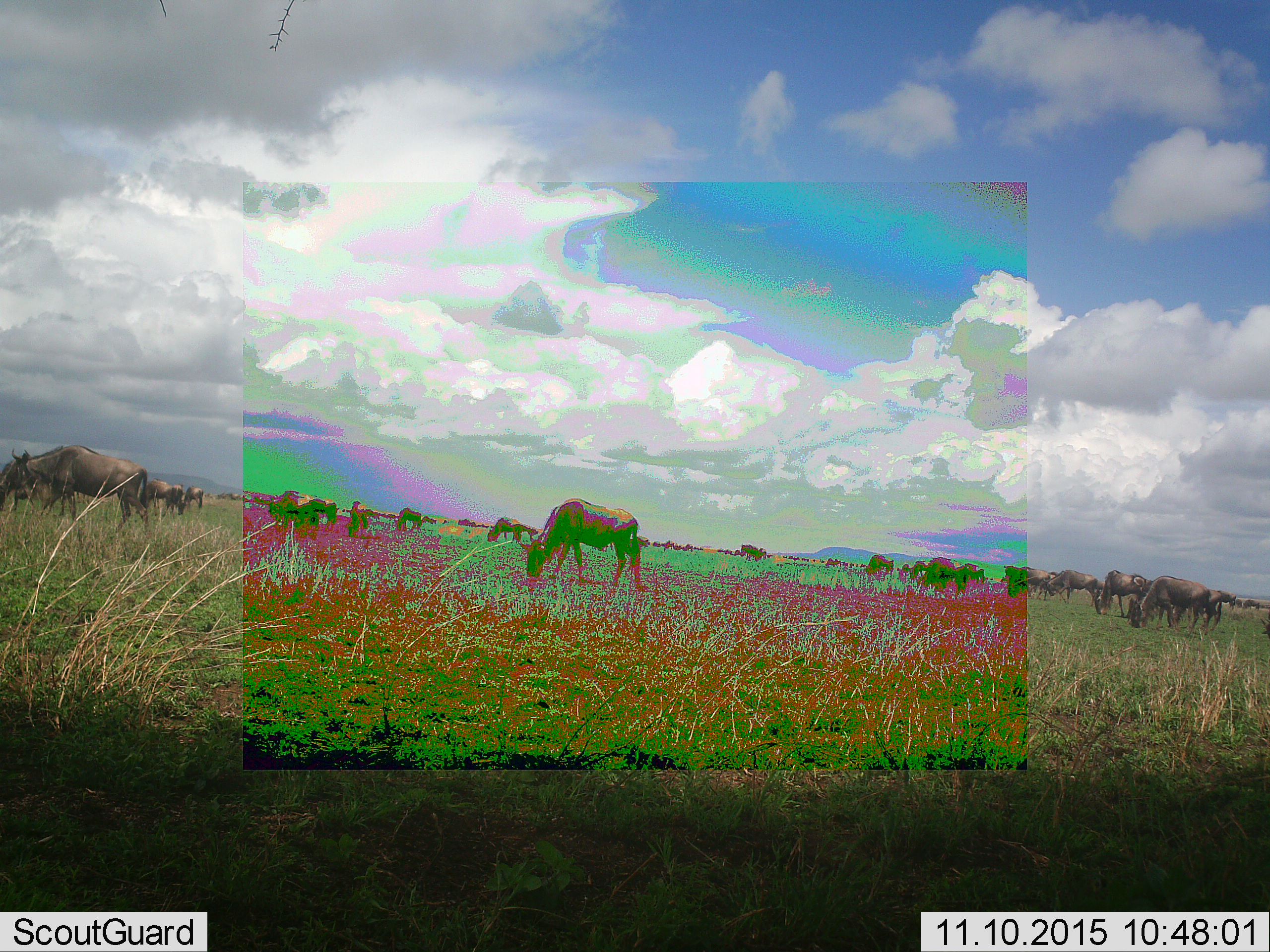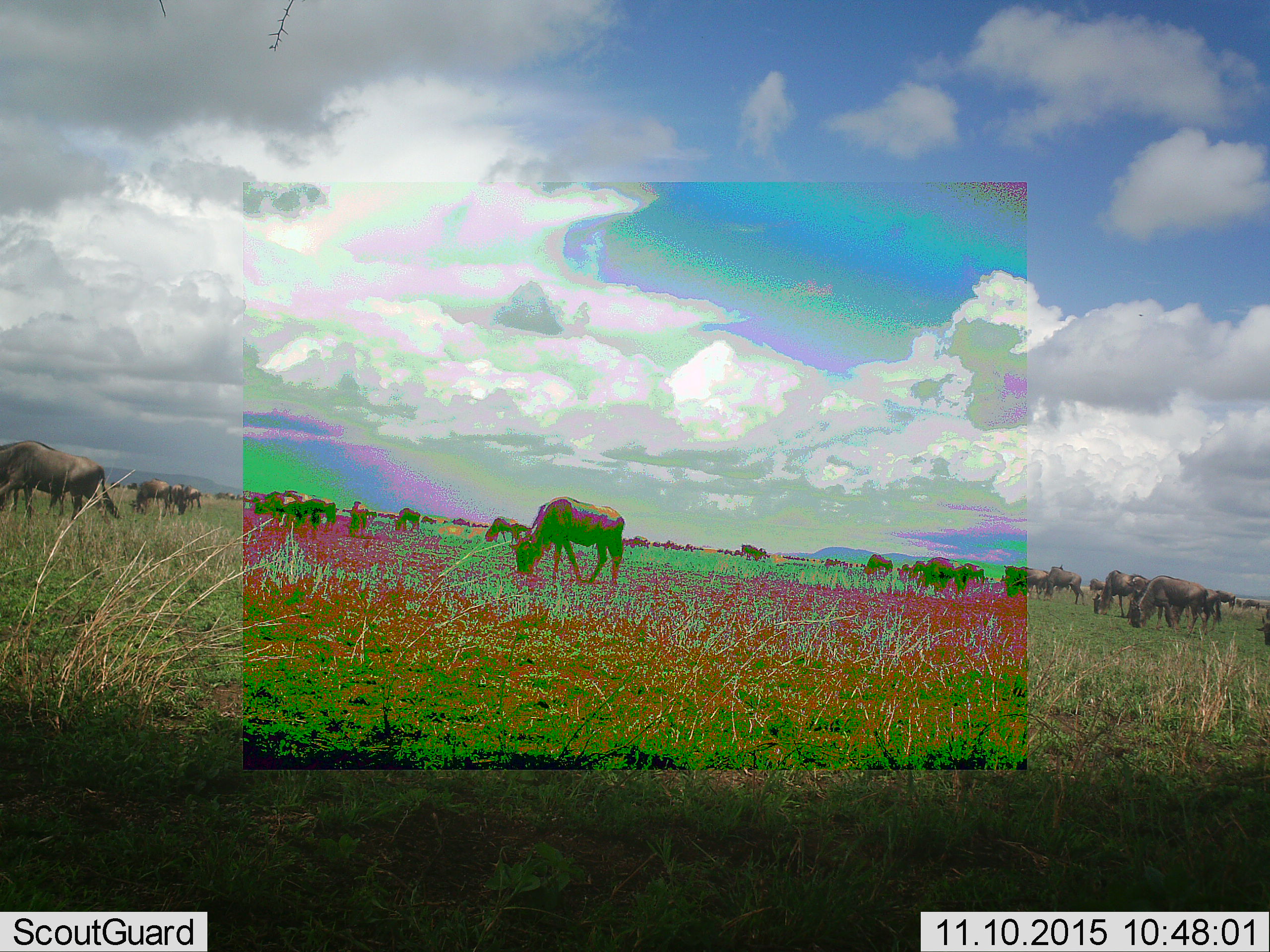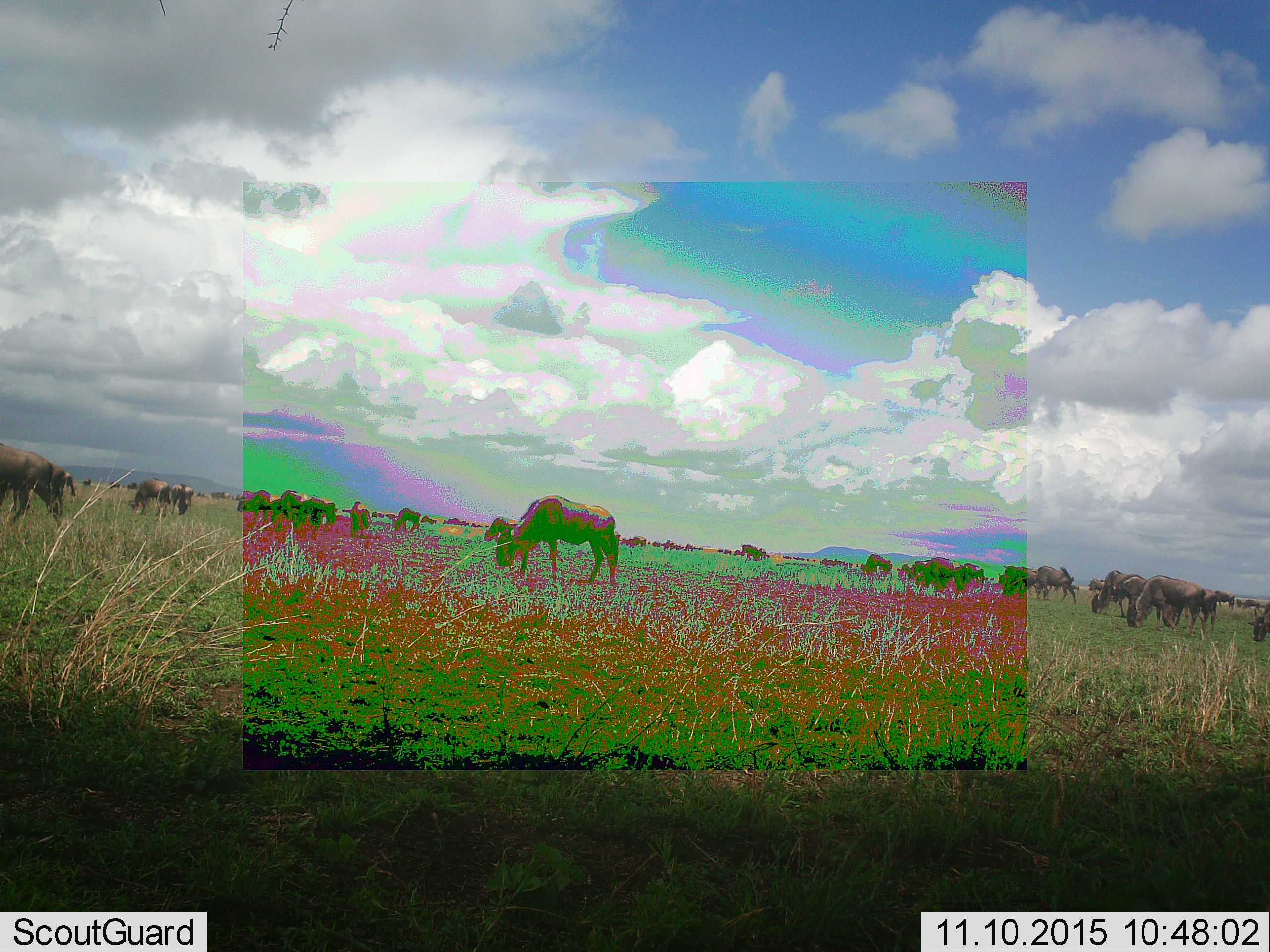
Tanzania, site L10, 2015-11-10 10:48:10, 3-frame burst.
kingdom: Animalia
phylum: Chordata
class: Mammalia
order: Artiodactyla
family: Bovidae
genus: Connochaetes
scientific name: Connochaetes taurinus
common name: blue wildebeest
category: wildebeest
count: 51+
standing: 50%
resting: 0%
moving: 75%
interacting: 25%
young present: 12%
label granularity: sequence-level